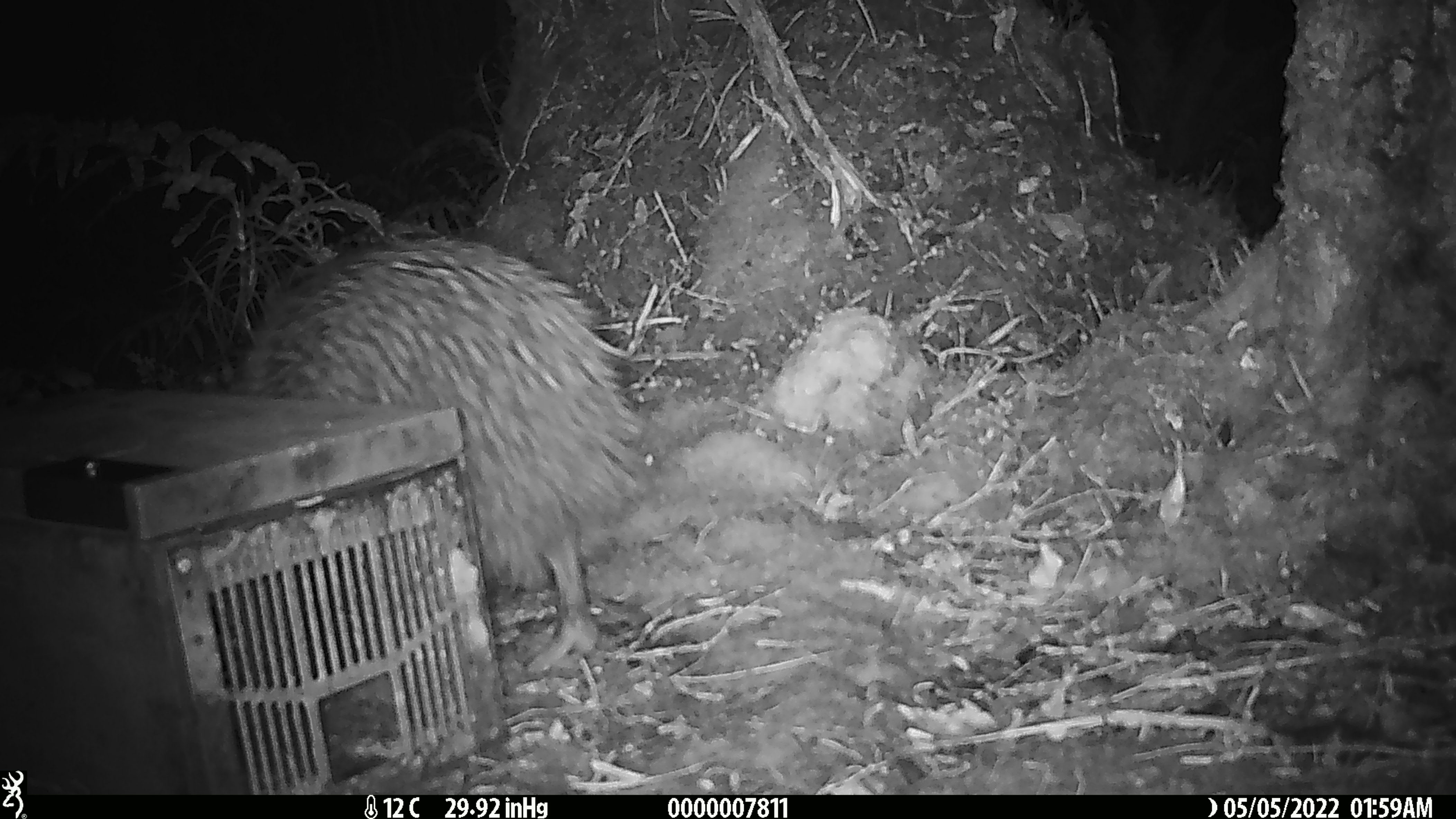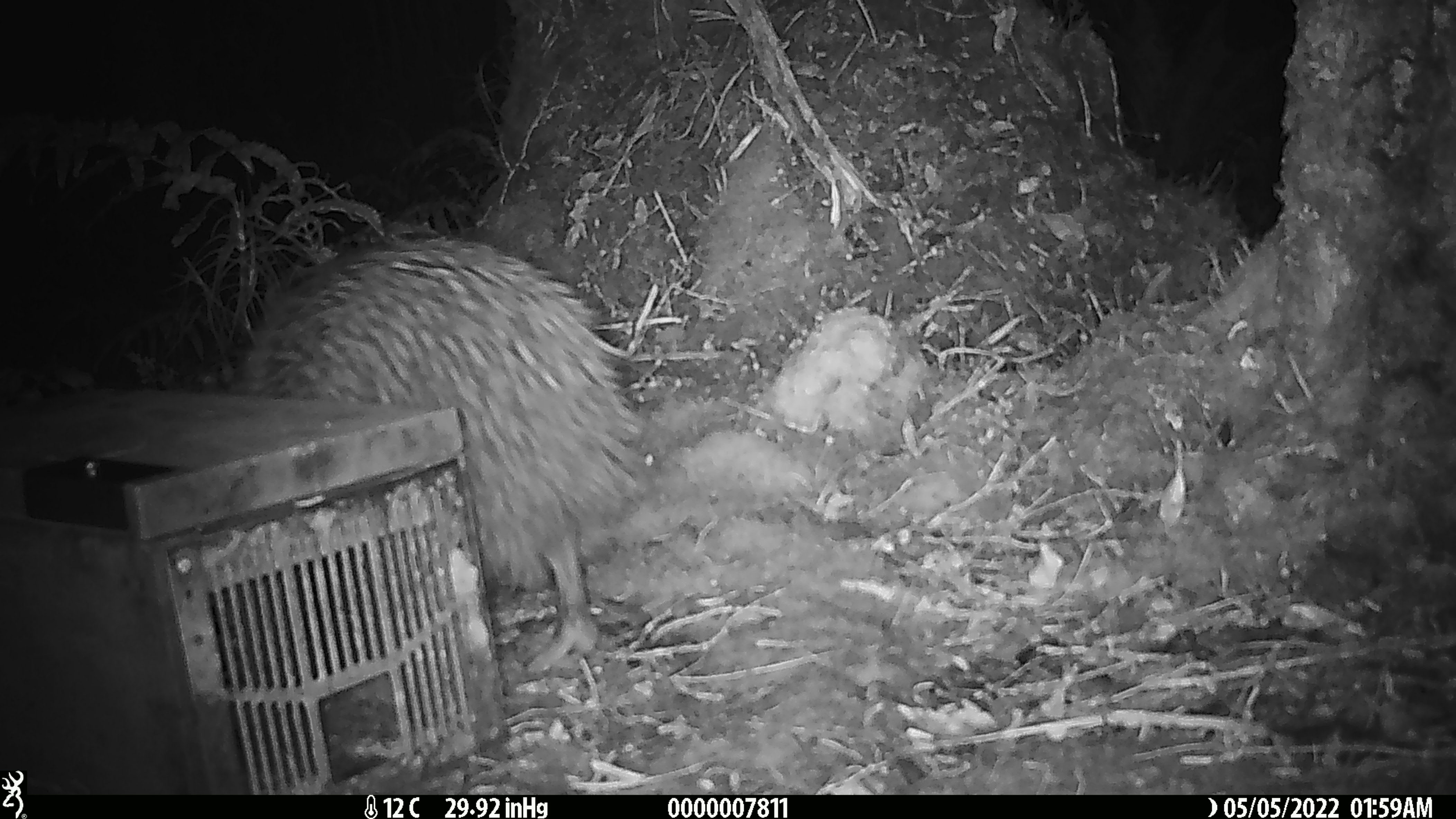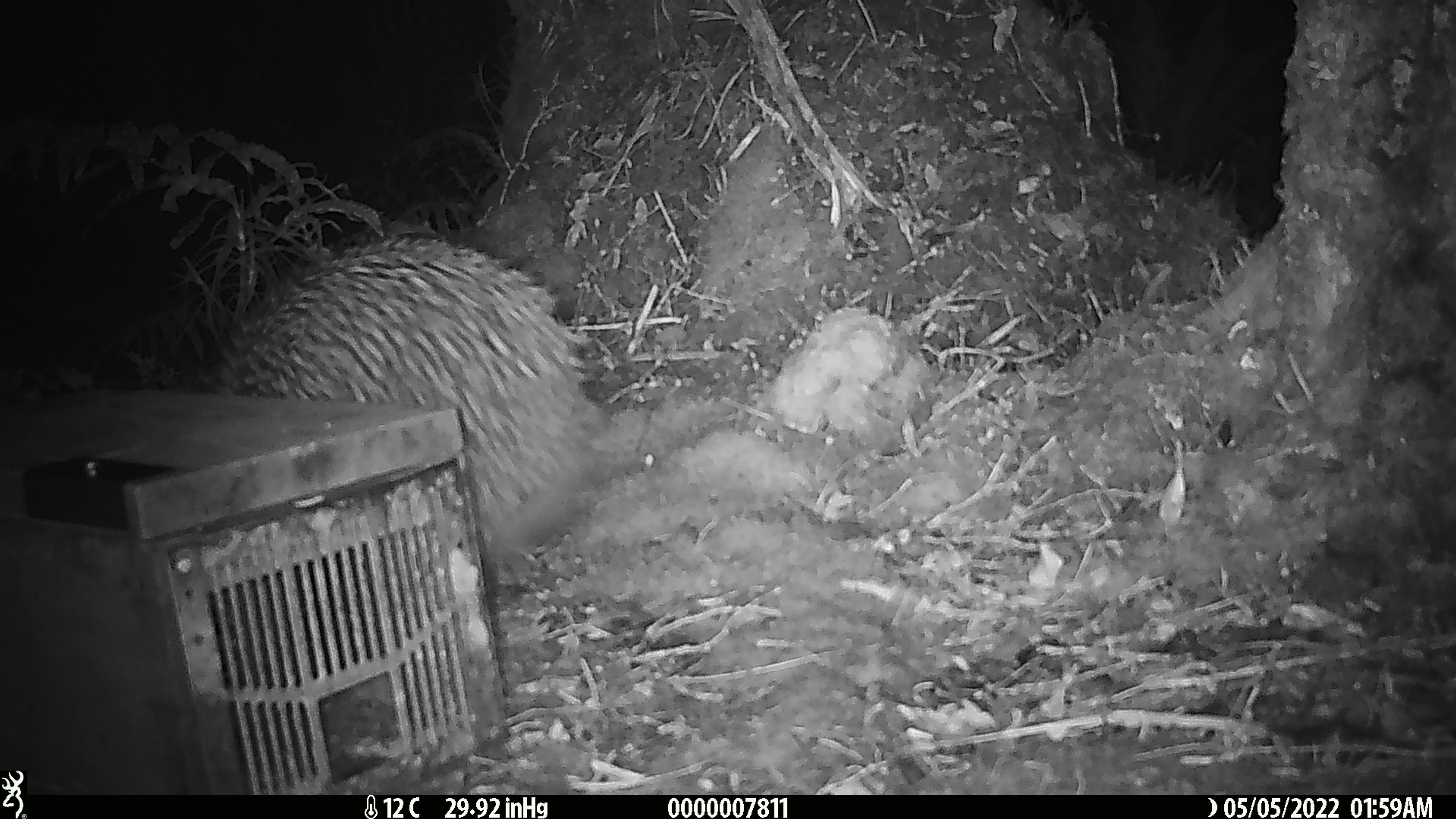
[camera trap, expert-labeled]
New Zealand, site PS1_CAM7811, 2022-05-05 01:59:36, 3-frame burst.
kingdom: Animalia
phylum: Chordata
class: Aves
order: Apterygiformes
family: Apterygidae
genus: Apteryx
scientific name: Apteryx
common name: kiwi